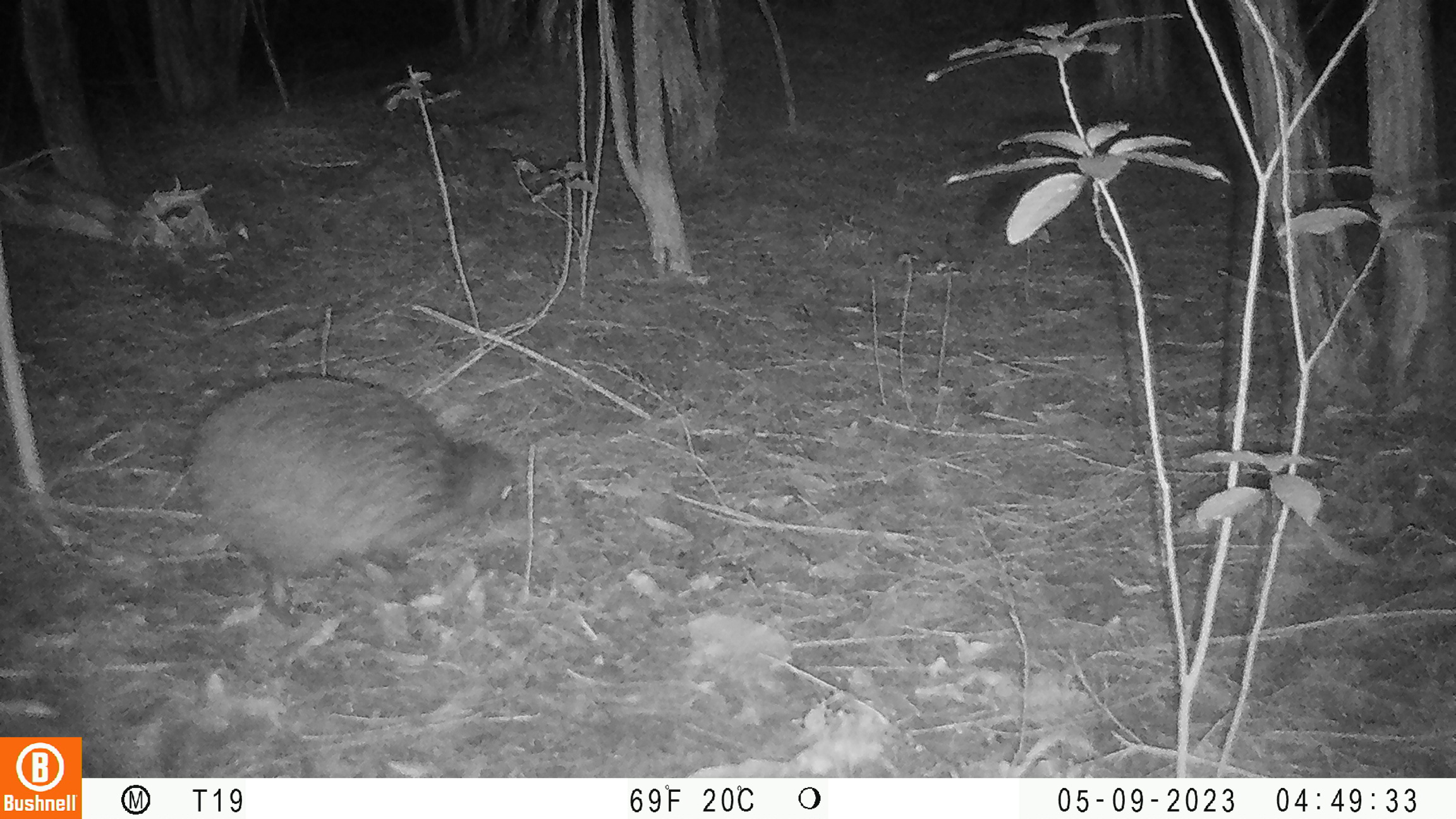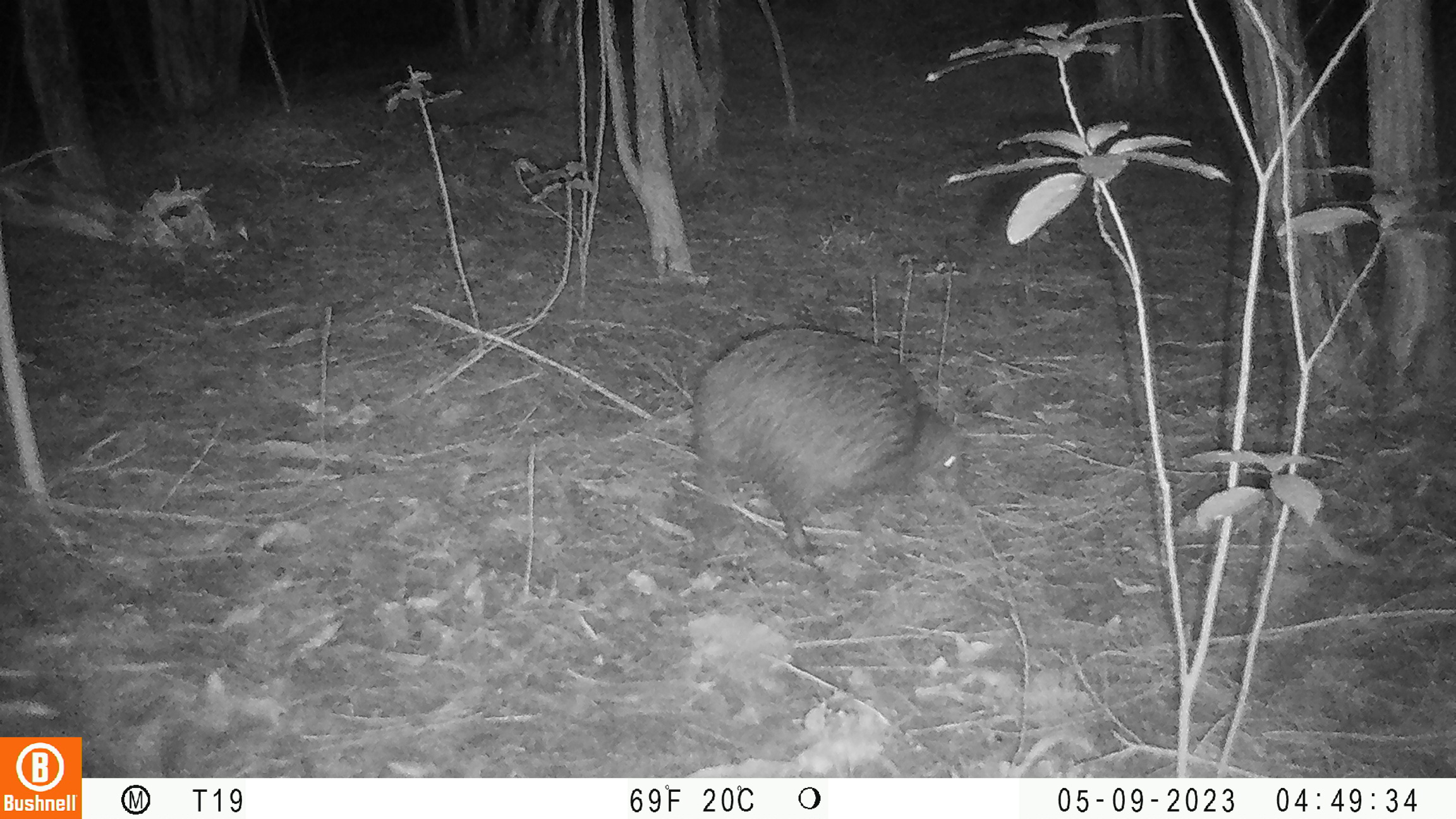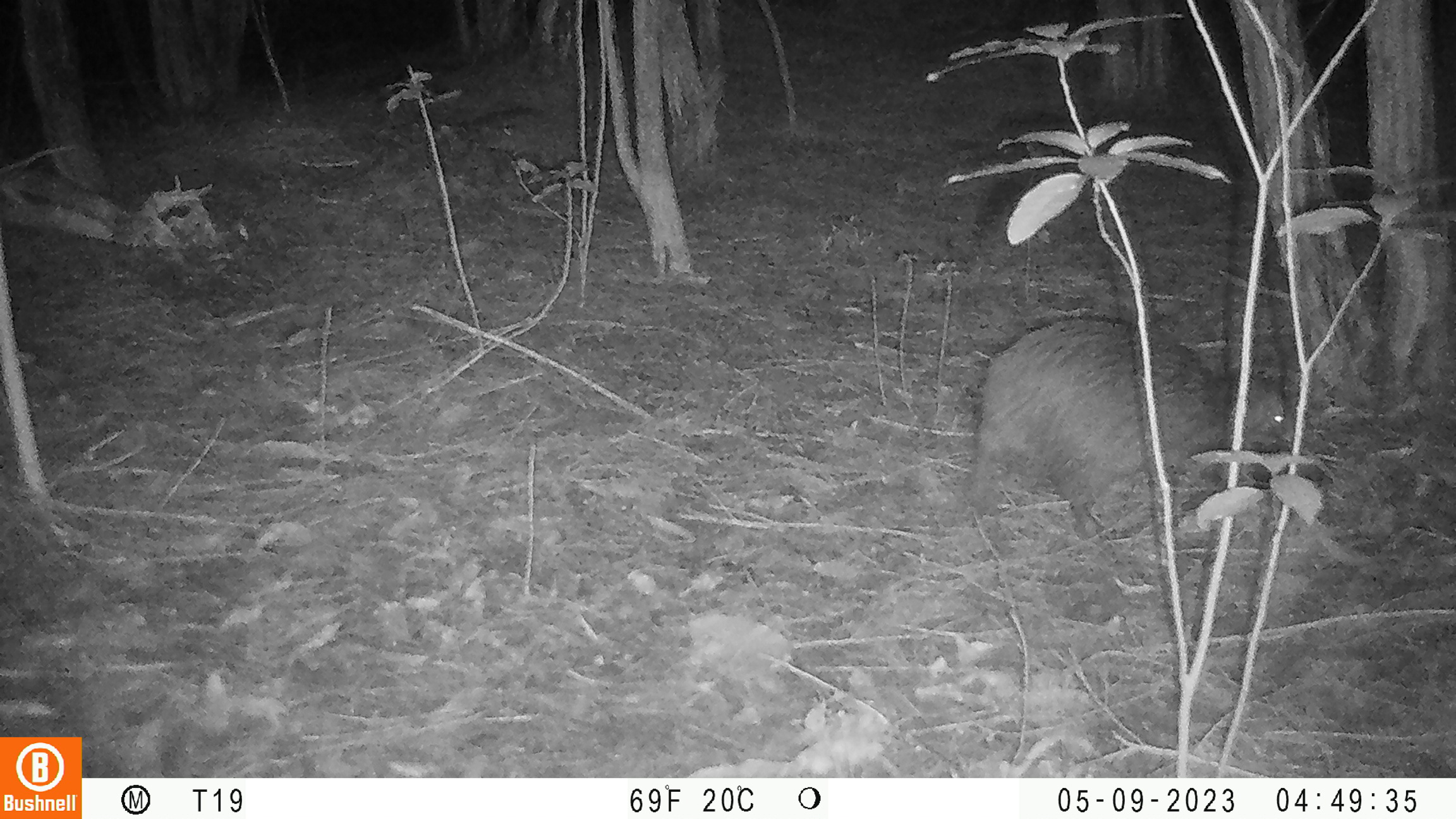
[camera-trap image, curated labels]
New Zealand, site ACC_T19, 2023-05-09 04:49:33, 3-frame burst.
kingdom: Animalia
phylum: Chordata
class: Aves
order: Apterygiformes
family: Apterygidae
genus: Apteryx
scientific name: Apteryx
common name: kiwi